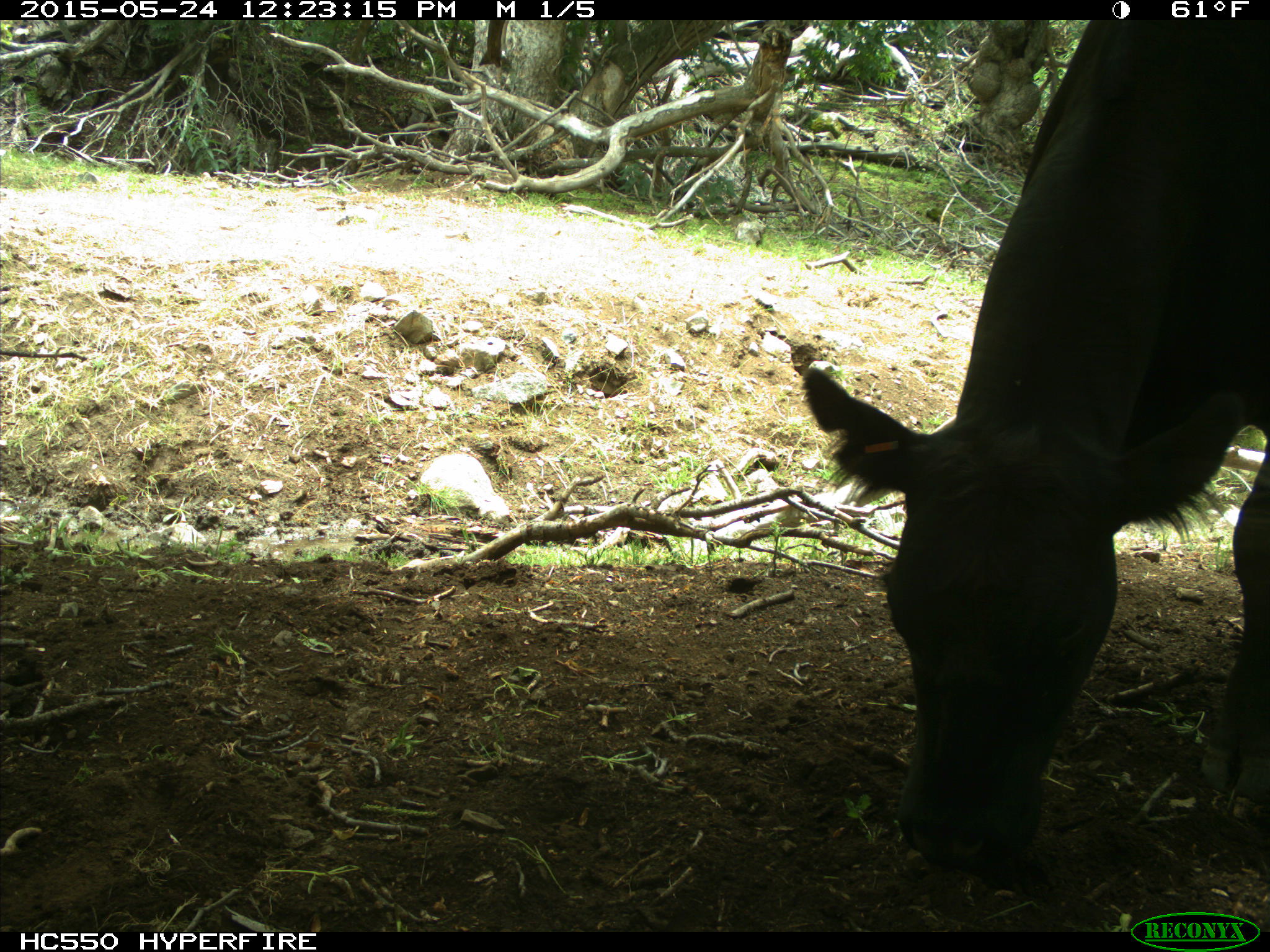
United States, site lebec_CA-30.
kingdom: Animalia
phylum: Chordata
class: Mammalia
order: Artiodactyla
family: Bovidae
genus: Bos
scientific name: Bos taurus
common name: domestic cow